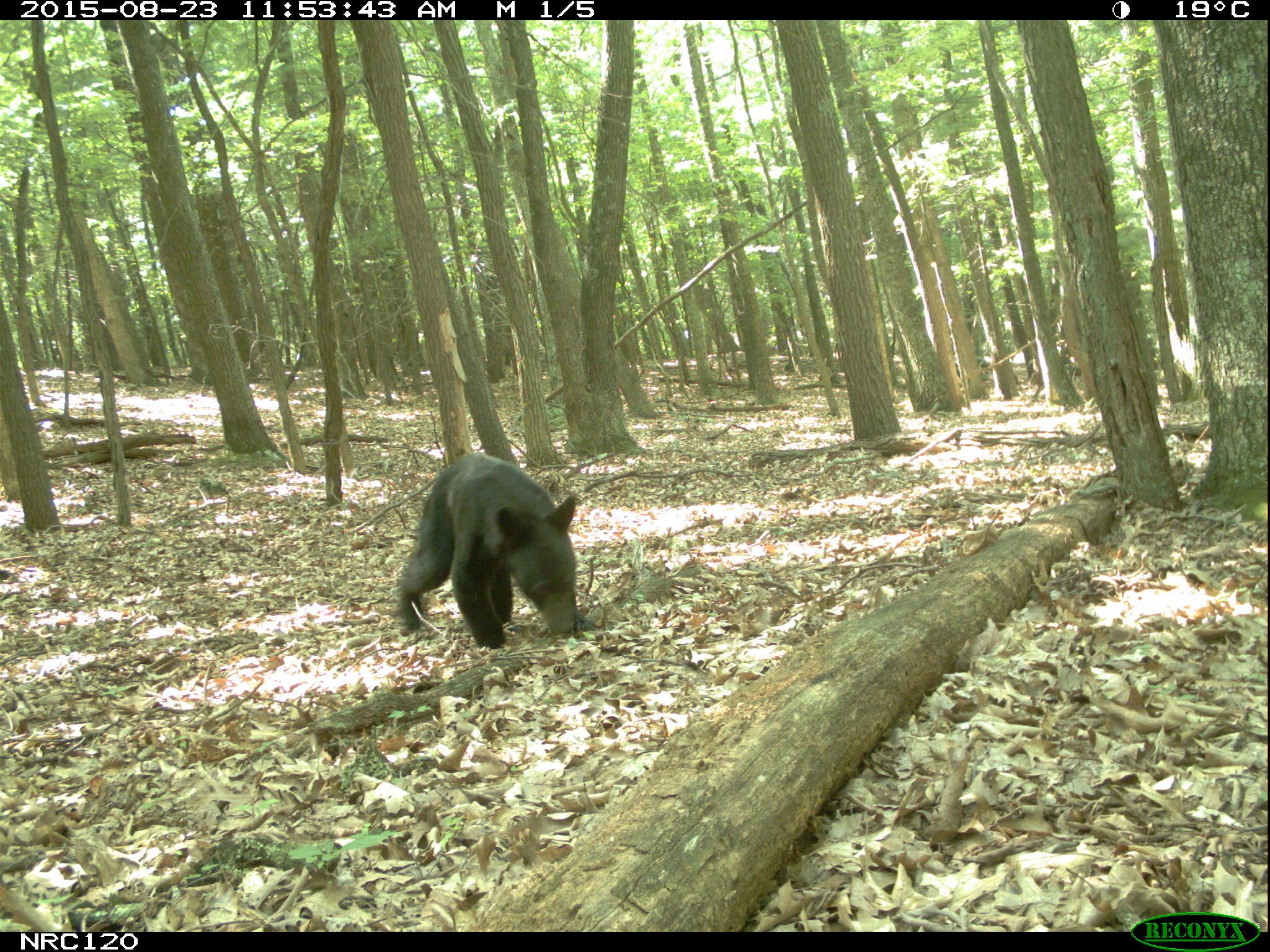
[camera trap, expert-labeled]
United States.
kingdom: Animalia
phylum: Chordata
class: Mammalia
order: Carnivora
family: Ursidae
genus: Ursus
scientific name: Ursus americanus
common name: american black bear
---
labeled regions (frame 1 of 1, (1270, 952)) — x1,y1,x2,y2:
American Black Bear: 386,441,589,658